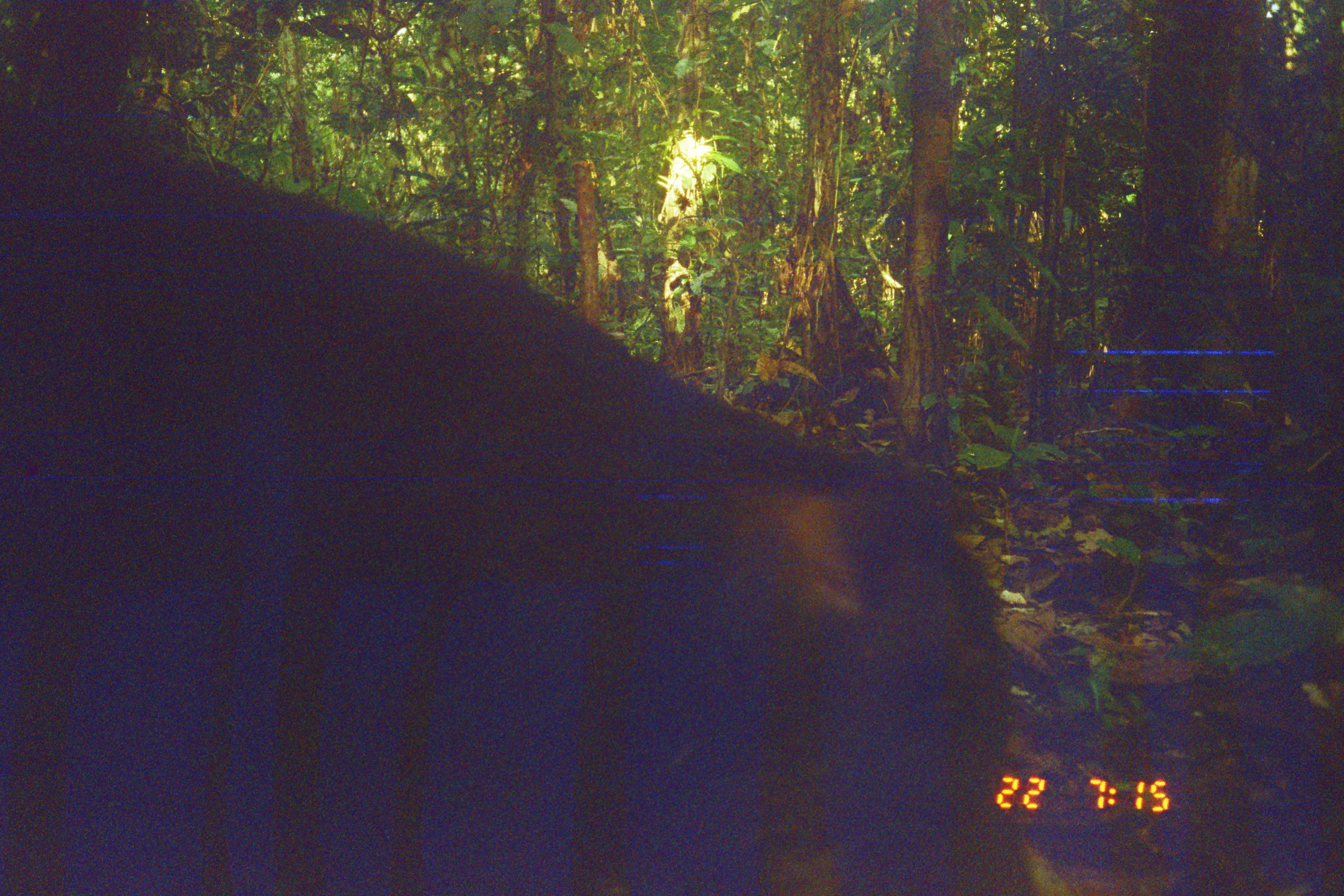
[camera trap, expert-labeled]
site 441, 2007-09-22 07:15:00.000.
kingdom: Animalia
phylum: Chordata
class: Mammalia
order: Artiodactyla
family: Tayassuidae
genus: Tayassu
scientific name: Tayassu pecari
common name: white-lipped peccary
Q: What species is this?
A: Tayassu pecari (white-lipped peccary).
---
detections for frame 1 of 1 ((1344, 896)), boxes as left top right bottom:
tayassu pecari: 0 99 1041 896